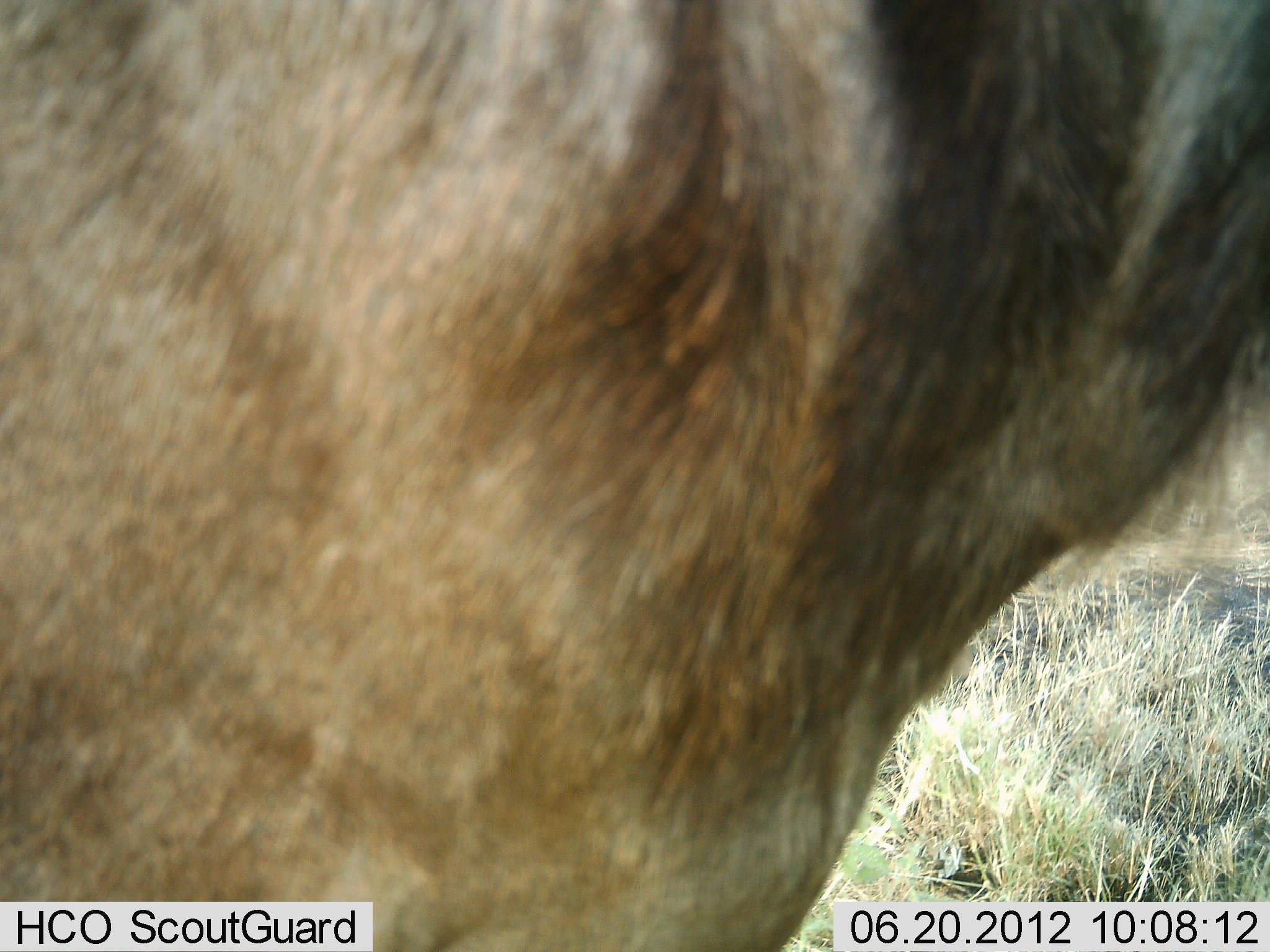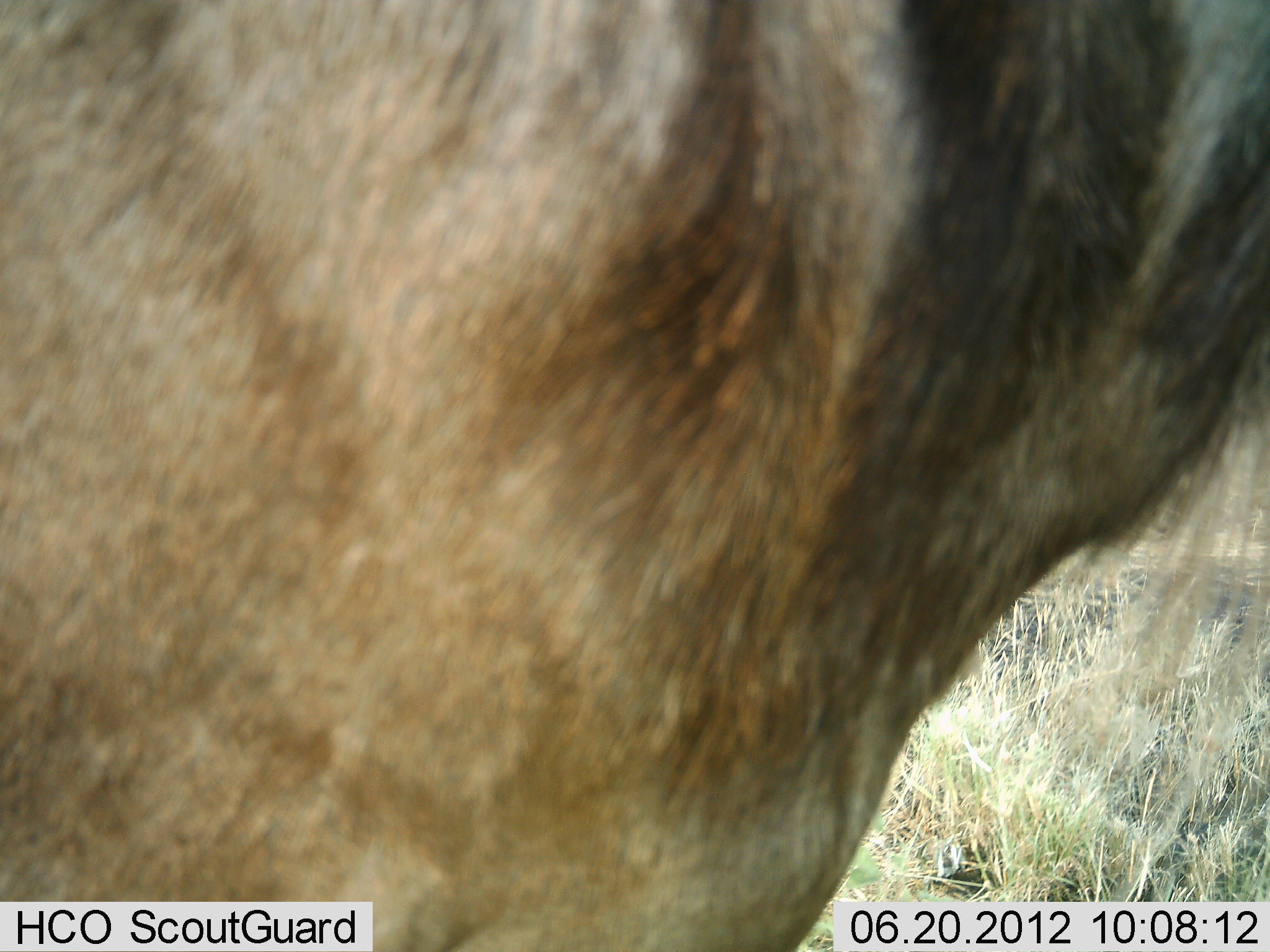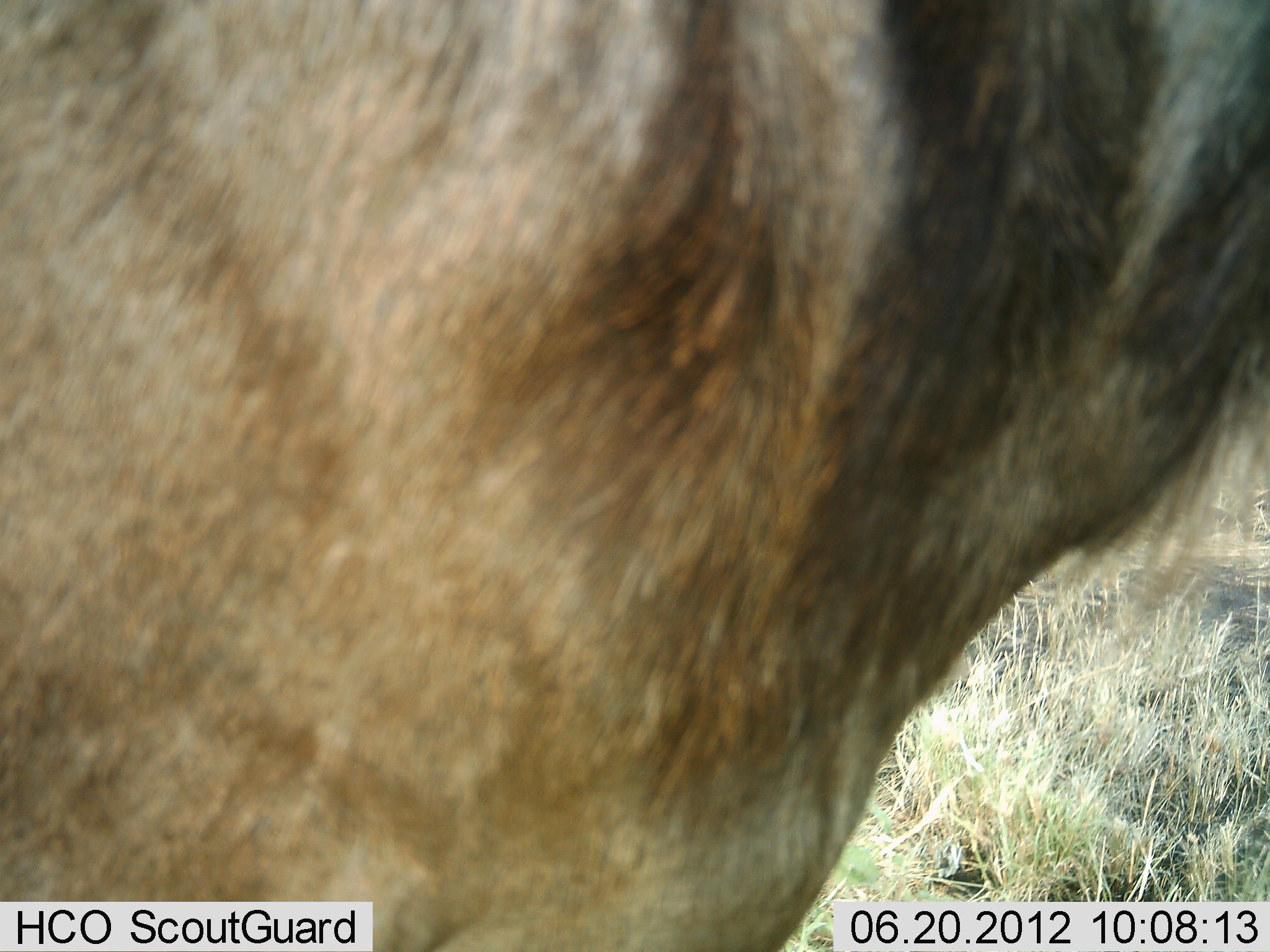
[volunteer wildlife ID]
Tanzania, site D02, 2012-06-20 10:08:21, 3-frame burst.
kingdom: Animalia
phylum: Chordata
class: Mammalia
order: Artiodactyla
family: Bovidae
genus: Connochaetes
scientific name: Connochaetes taurinus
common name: blue wildebeest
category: wildebeest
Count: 1.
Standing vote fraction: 100%.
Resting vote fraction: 0%.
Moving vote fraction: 0%.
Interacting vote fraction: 0%.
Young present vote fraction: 0%.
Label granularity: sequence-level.